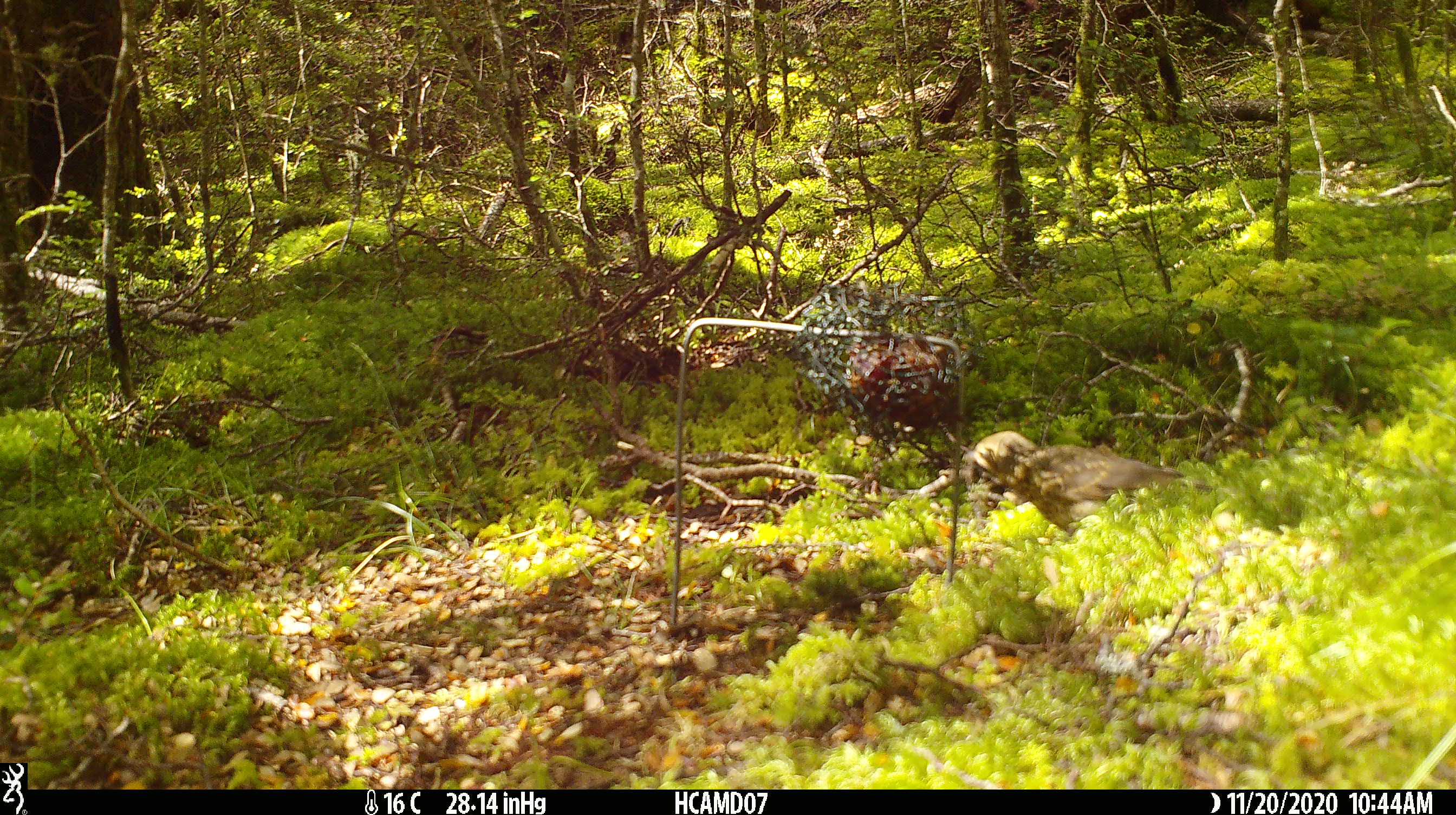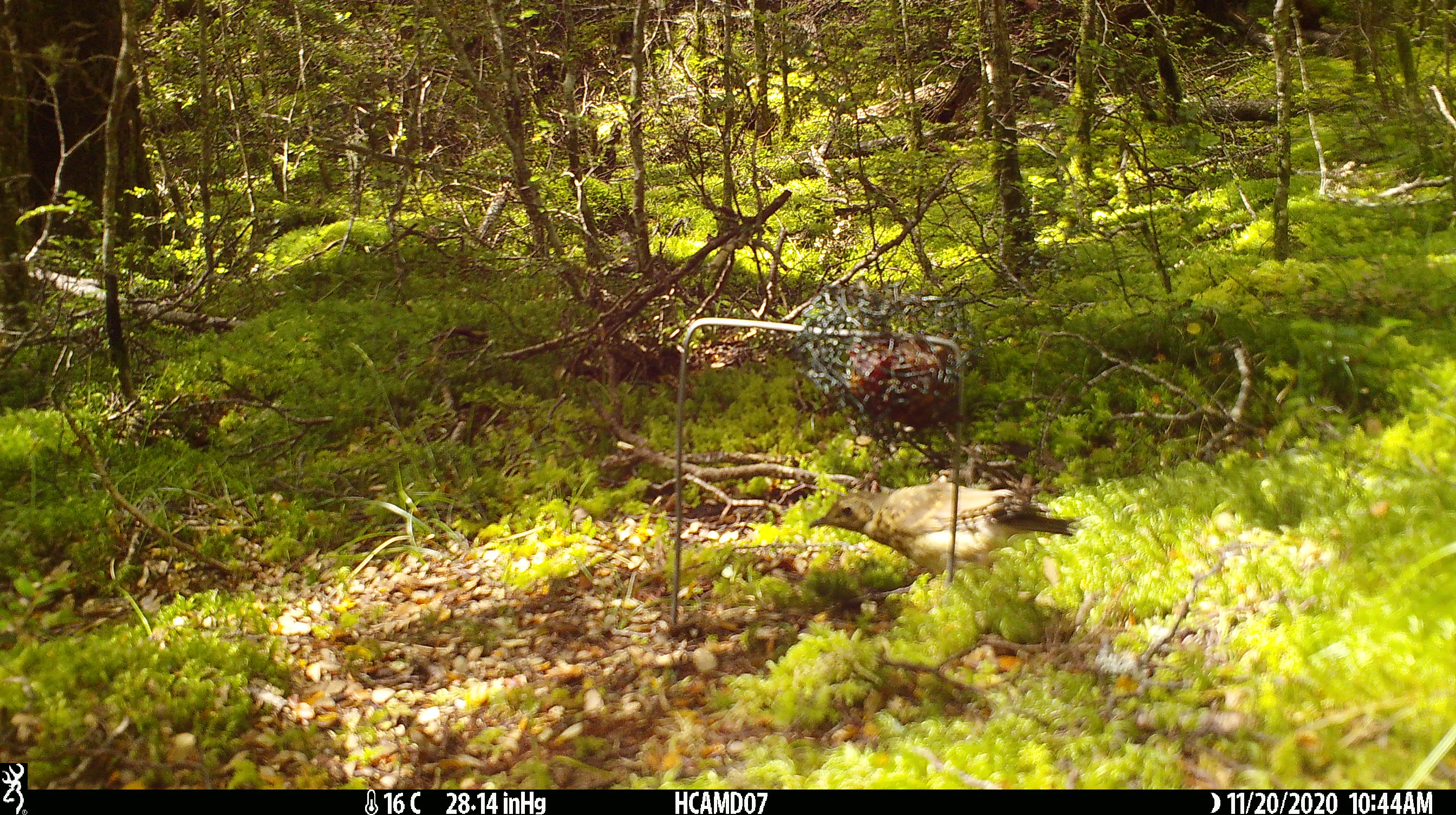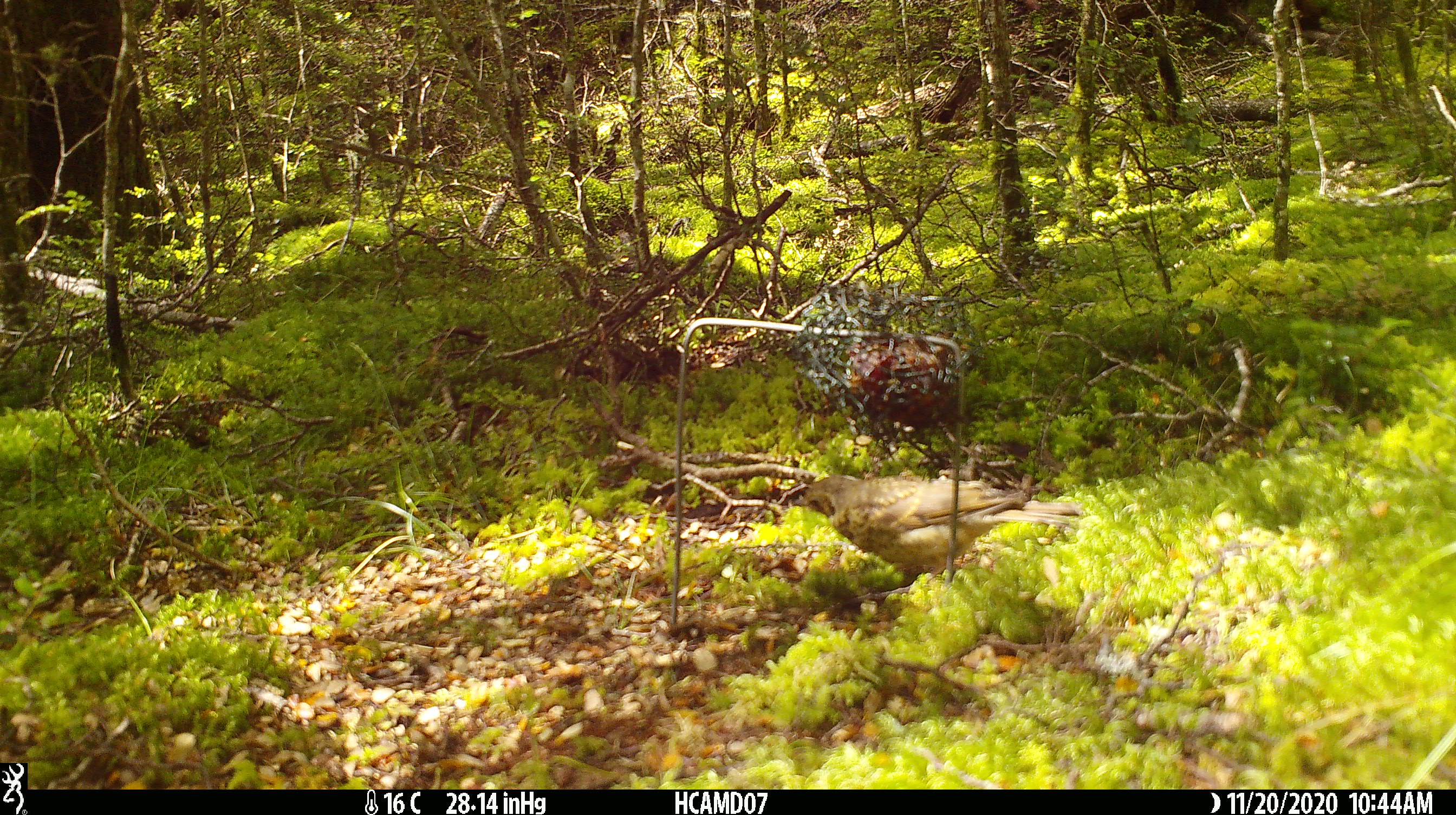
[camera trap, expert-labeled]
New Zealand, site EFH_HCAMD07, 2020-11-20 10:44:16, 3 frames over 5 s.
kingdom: Animalia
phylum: Chordata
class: Aves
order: Passeriformes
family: Turdidae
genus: Turdus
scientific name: Turdus philomelos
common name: song thrush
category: thrush